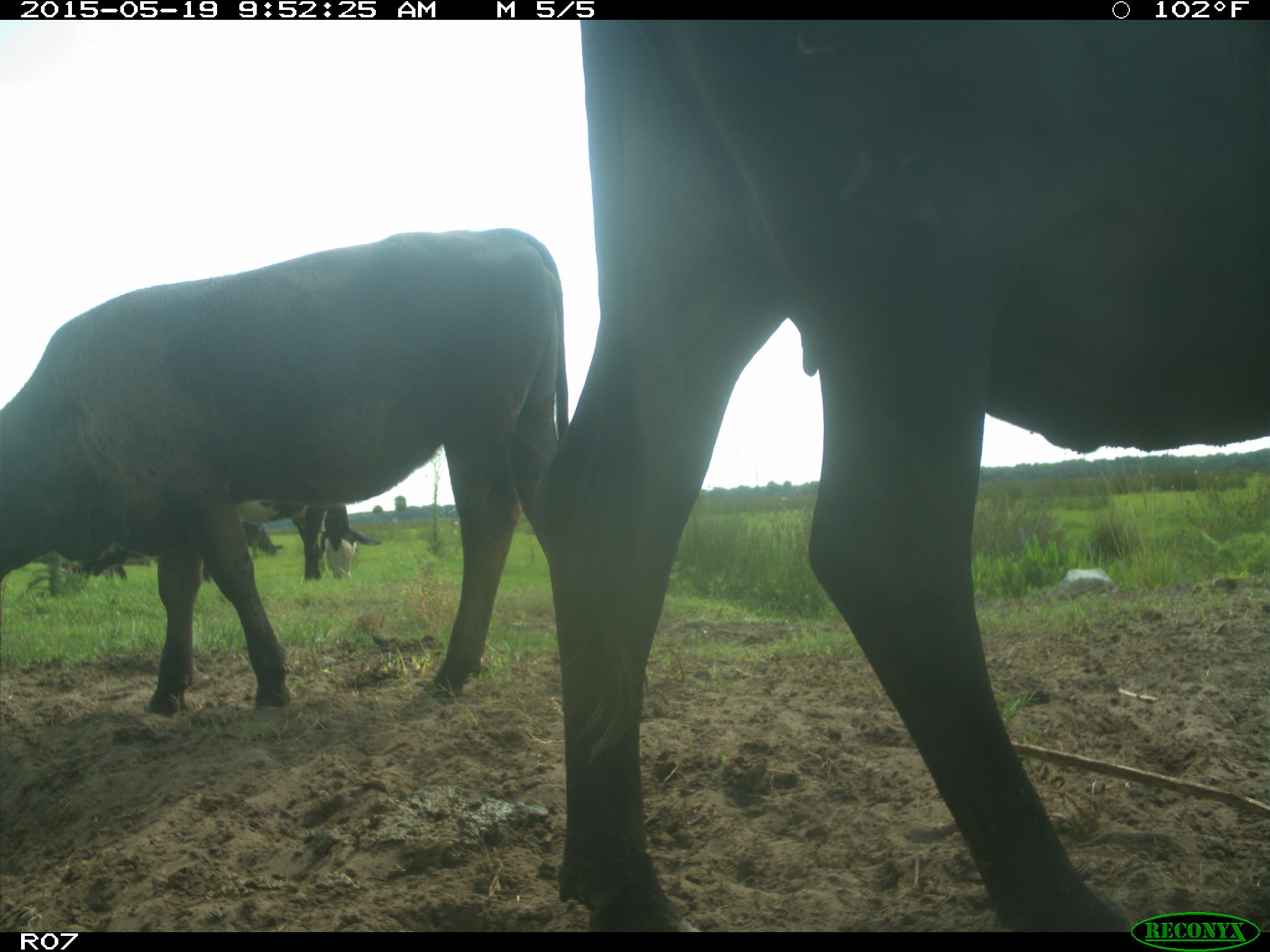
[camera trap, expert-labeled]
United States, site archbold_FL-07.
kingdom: Animalia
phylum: Chordata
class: Mammalia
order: Artiodactyla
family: Bovidae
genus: Bos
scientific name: Bos taurus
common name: domestic cow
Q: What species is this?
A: Bos taurus (domestic cow).